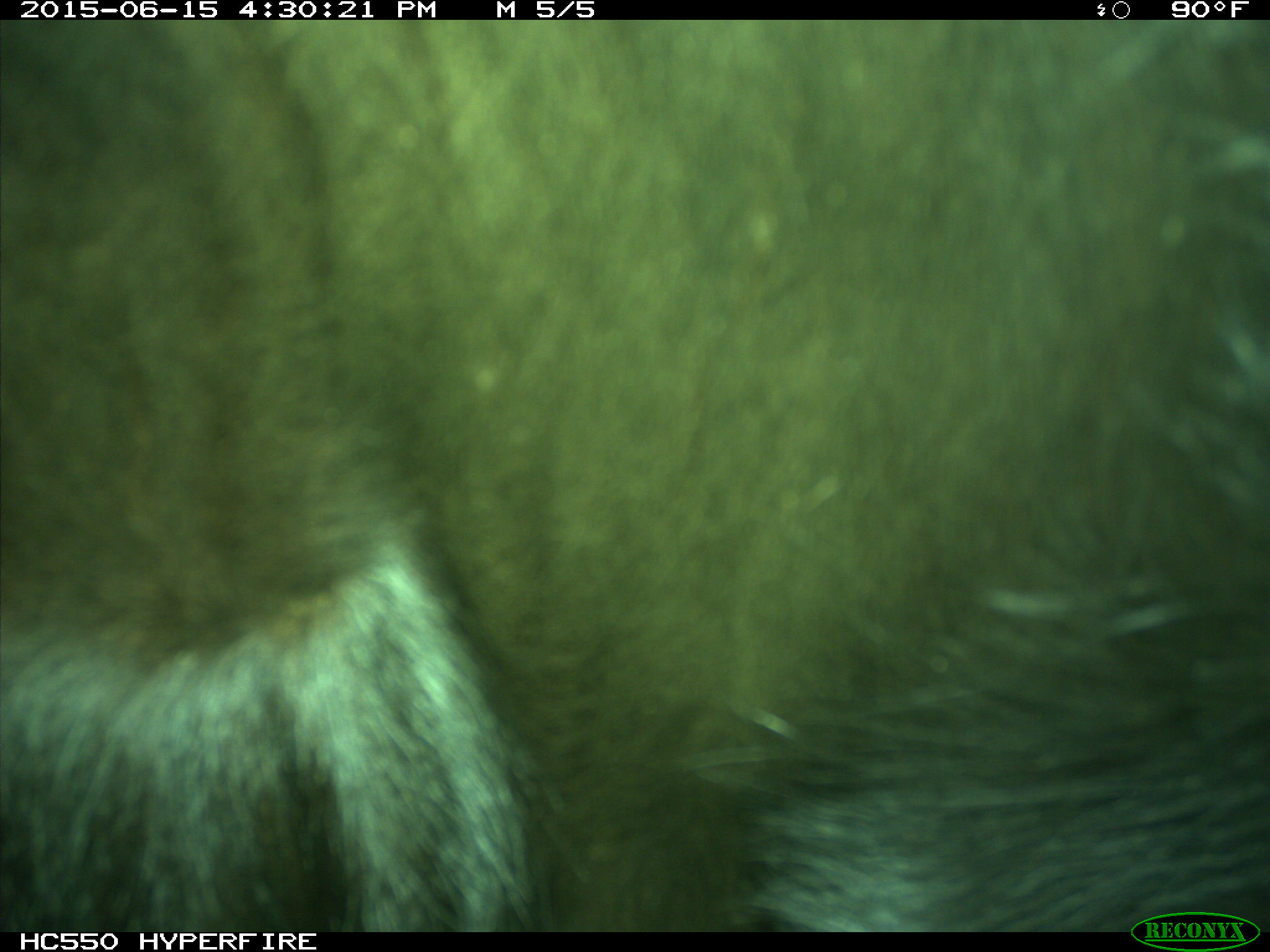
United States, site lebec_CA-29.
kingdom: Animalia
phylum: Chordata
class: Mammalia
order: Artiodactyla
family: Bovidae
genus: Bos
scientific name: Bos taurus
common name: domestic cow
Bos taurus (domestic cow).